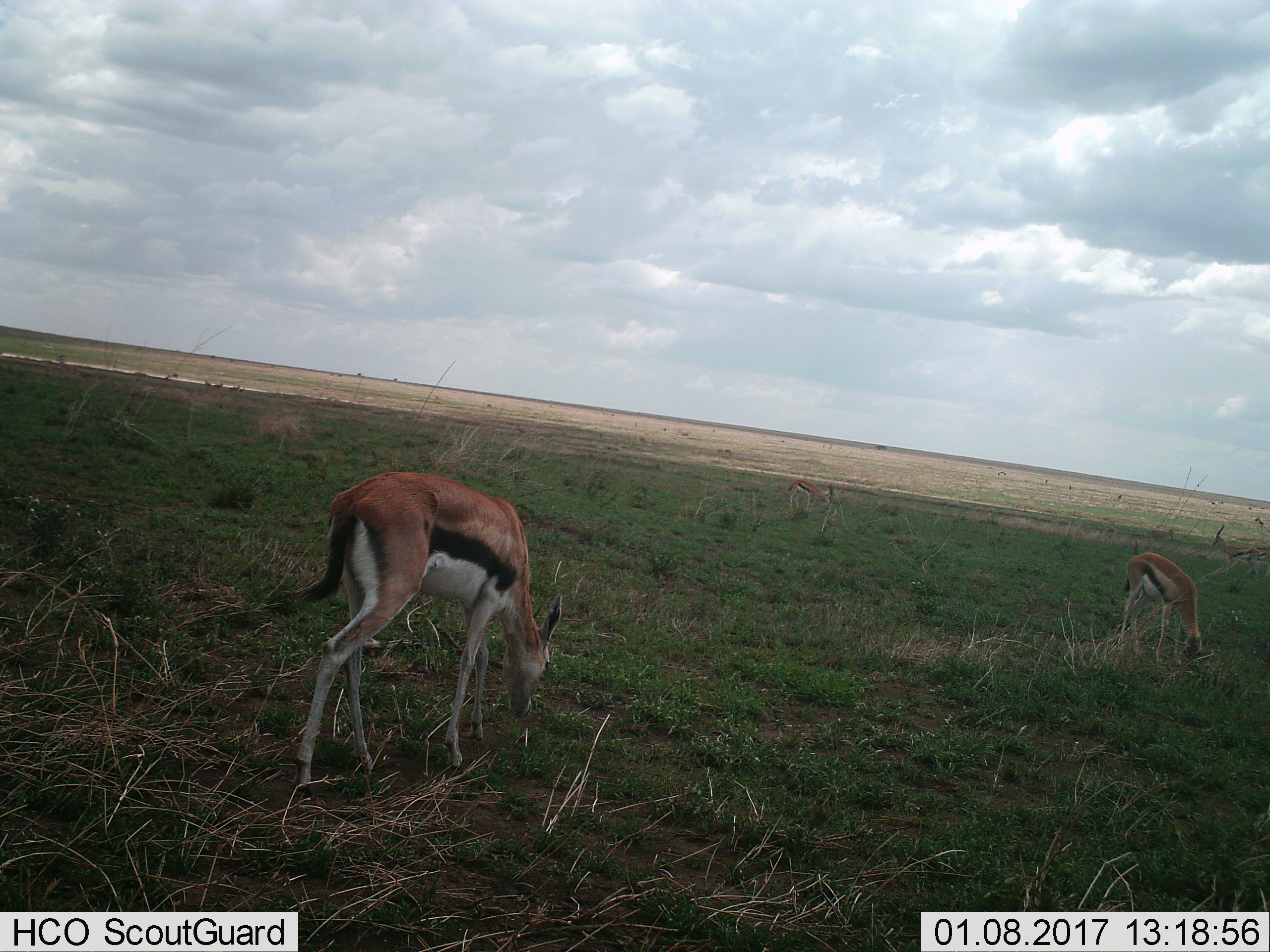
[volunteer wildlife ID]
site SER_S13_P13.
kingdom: Animalia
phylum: Chordata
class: Mammalia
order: Artiodactyla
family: Bovidae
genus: Eudorcas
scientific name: Eudorcas thomsonii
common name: thomson's gazelle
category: gazellethomsons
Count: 4.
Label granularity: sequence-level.